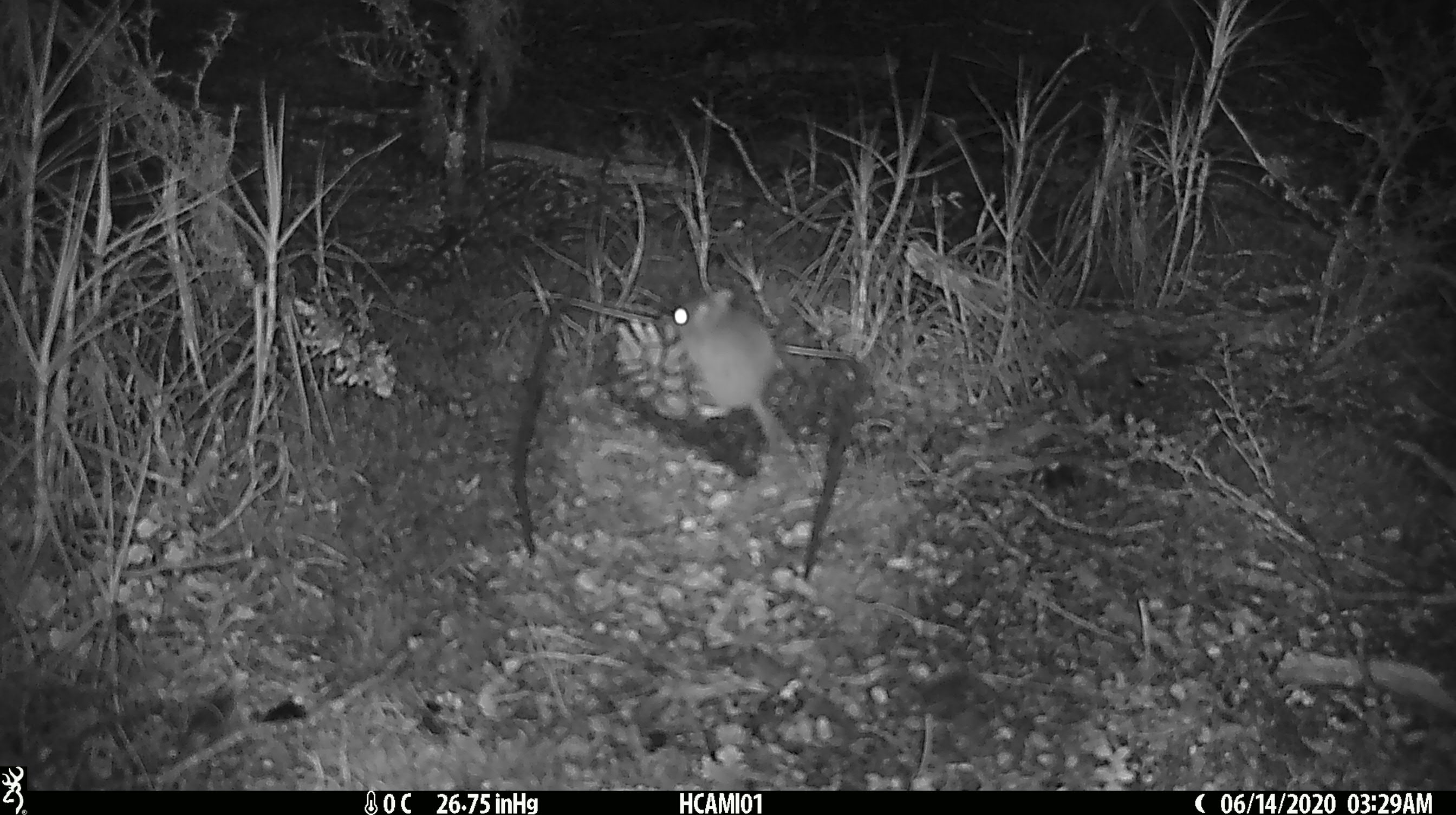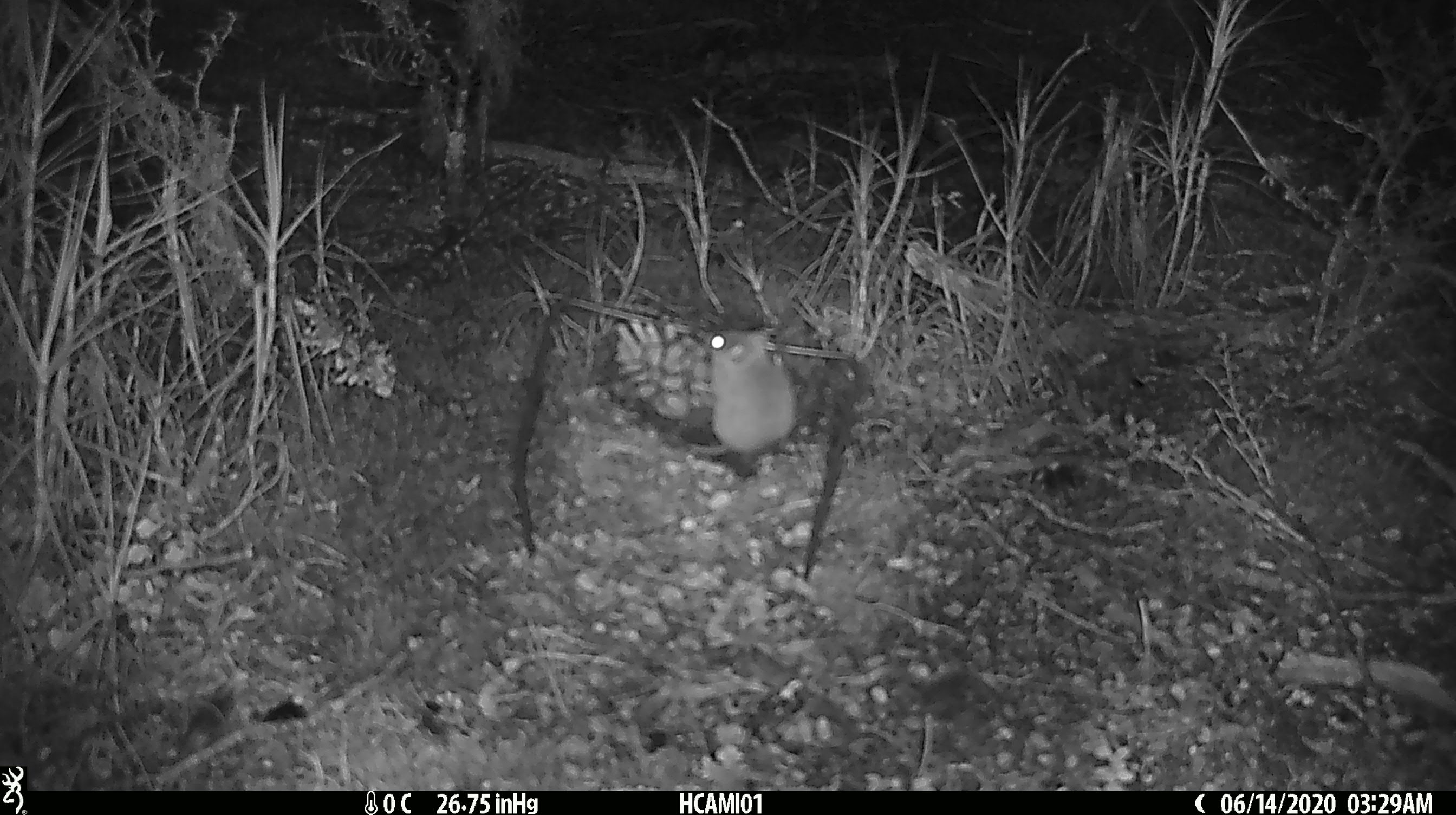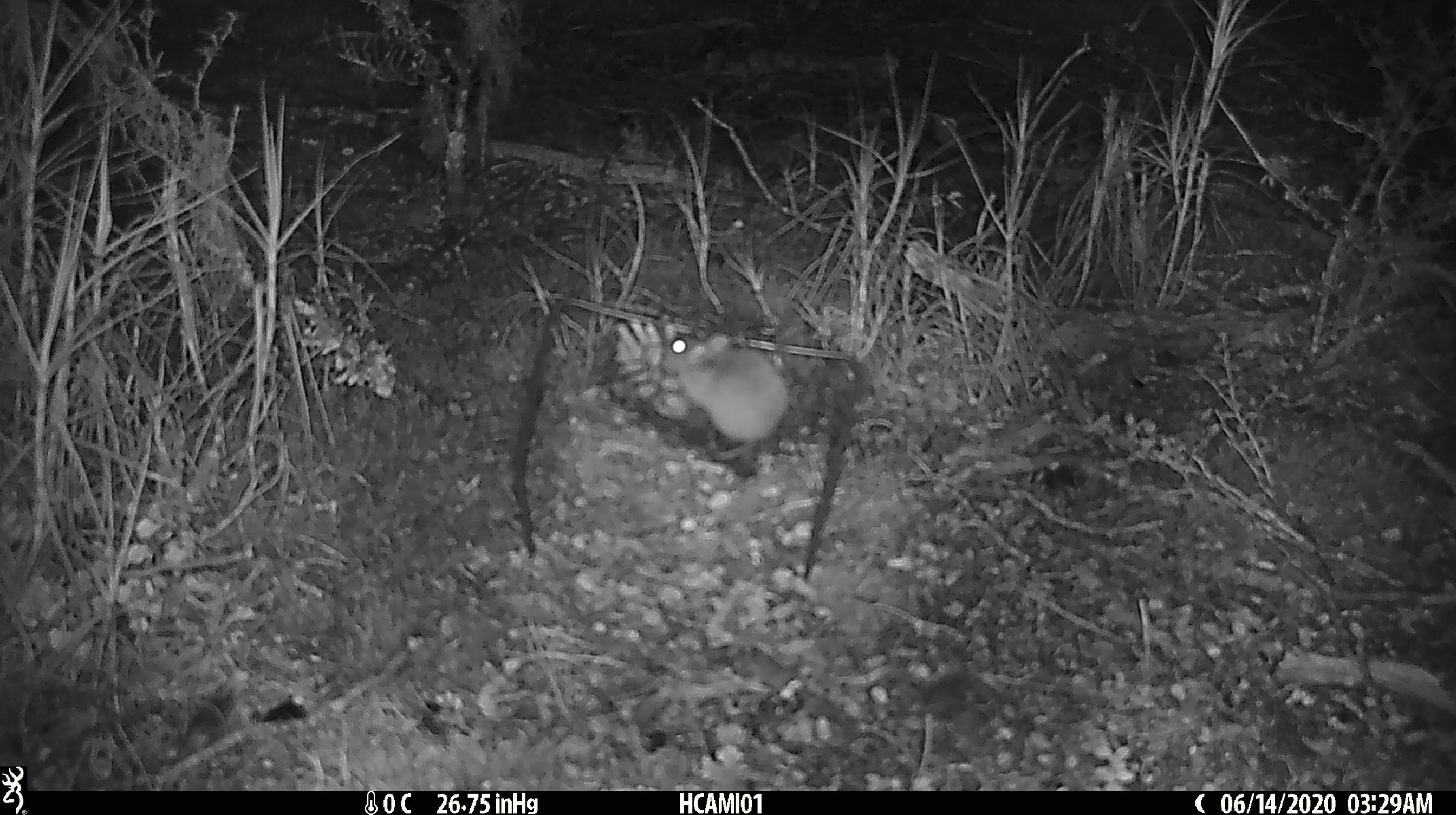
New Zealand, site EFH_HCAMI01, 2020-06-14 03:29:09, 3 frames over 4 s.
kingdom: Animalia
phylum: Chordata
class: Mammalia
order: Rodentia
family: Muridae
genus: Mus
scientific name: Mus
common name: mouse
Mouse (Mus).